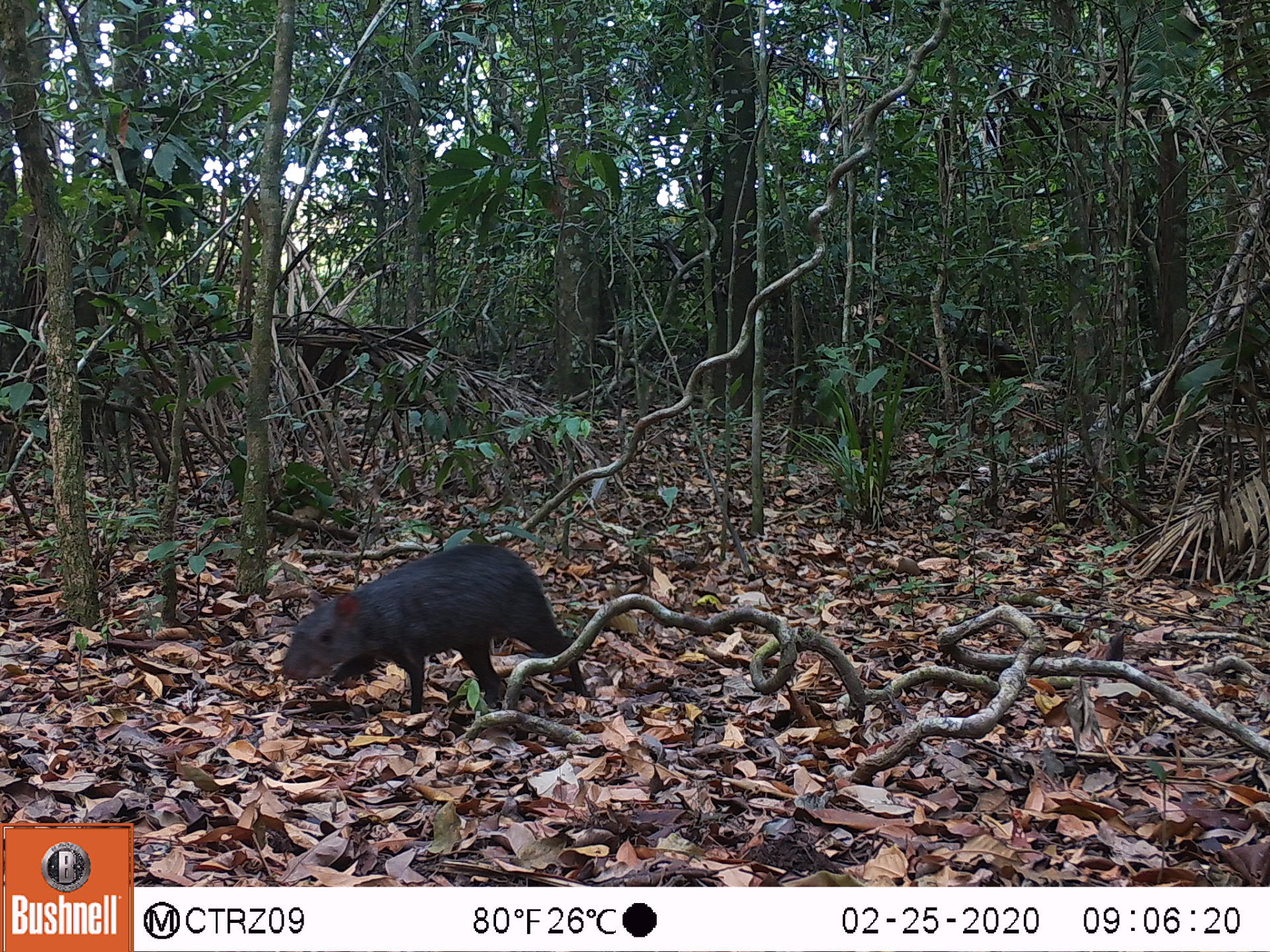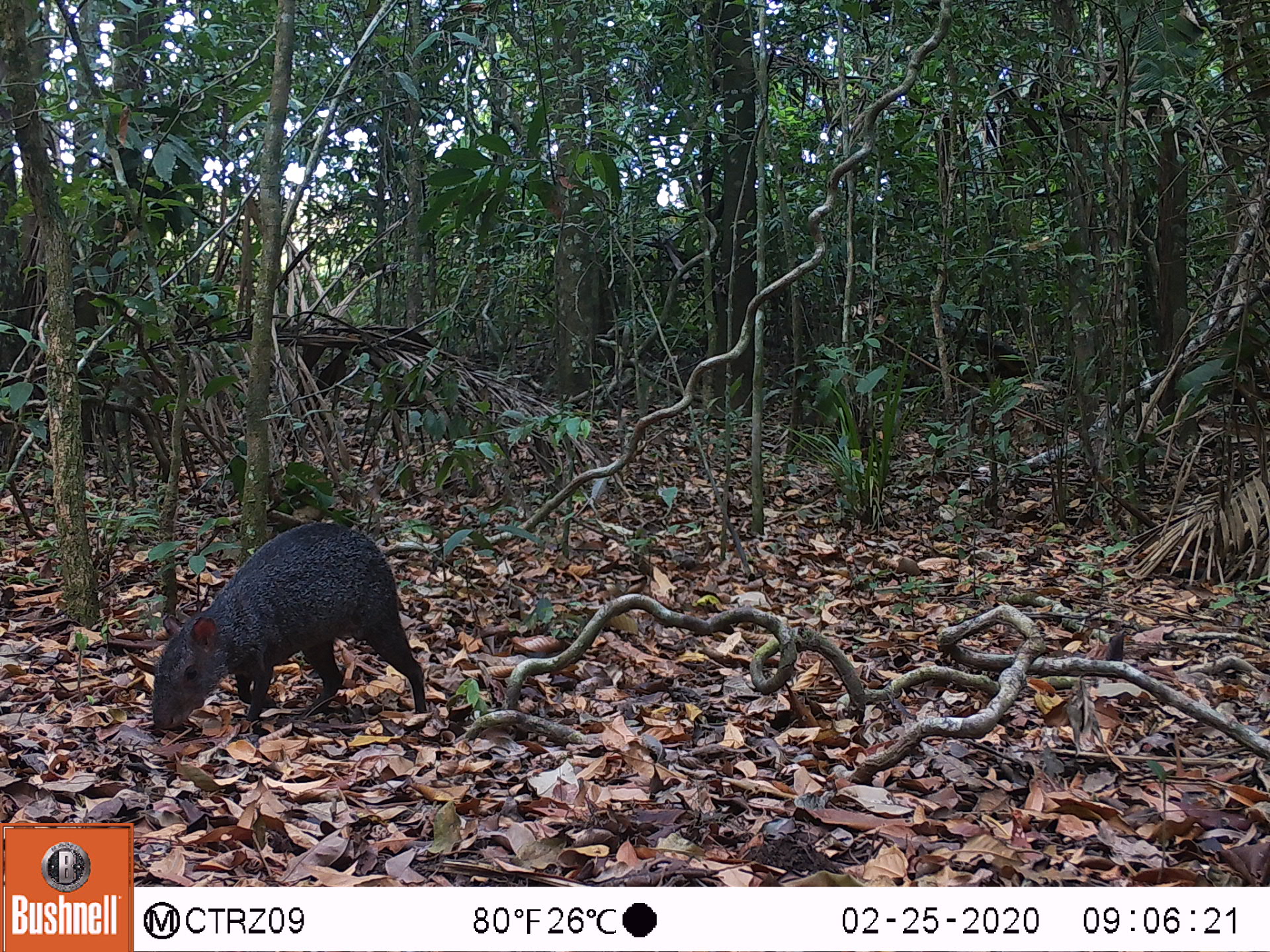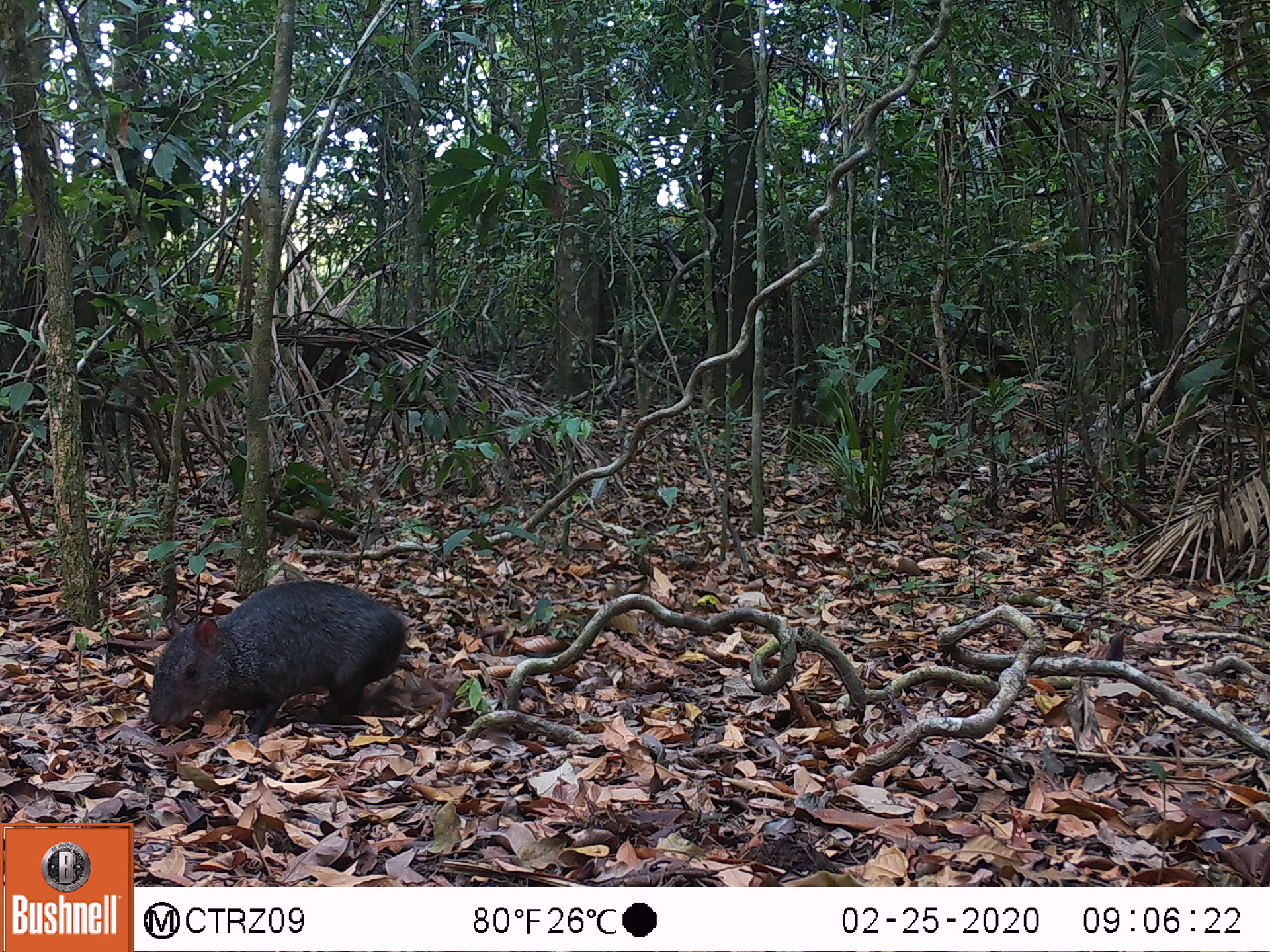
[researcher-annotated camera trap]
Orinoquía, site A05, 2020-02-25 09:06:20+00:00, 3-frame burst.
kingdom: Animalia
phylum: Chordata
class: Mammalia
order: Rodentia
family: Dasyproctidae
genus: Dasyprocta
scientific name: Dasyprocta fuliginosa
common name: black agouti